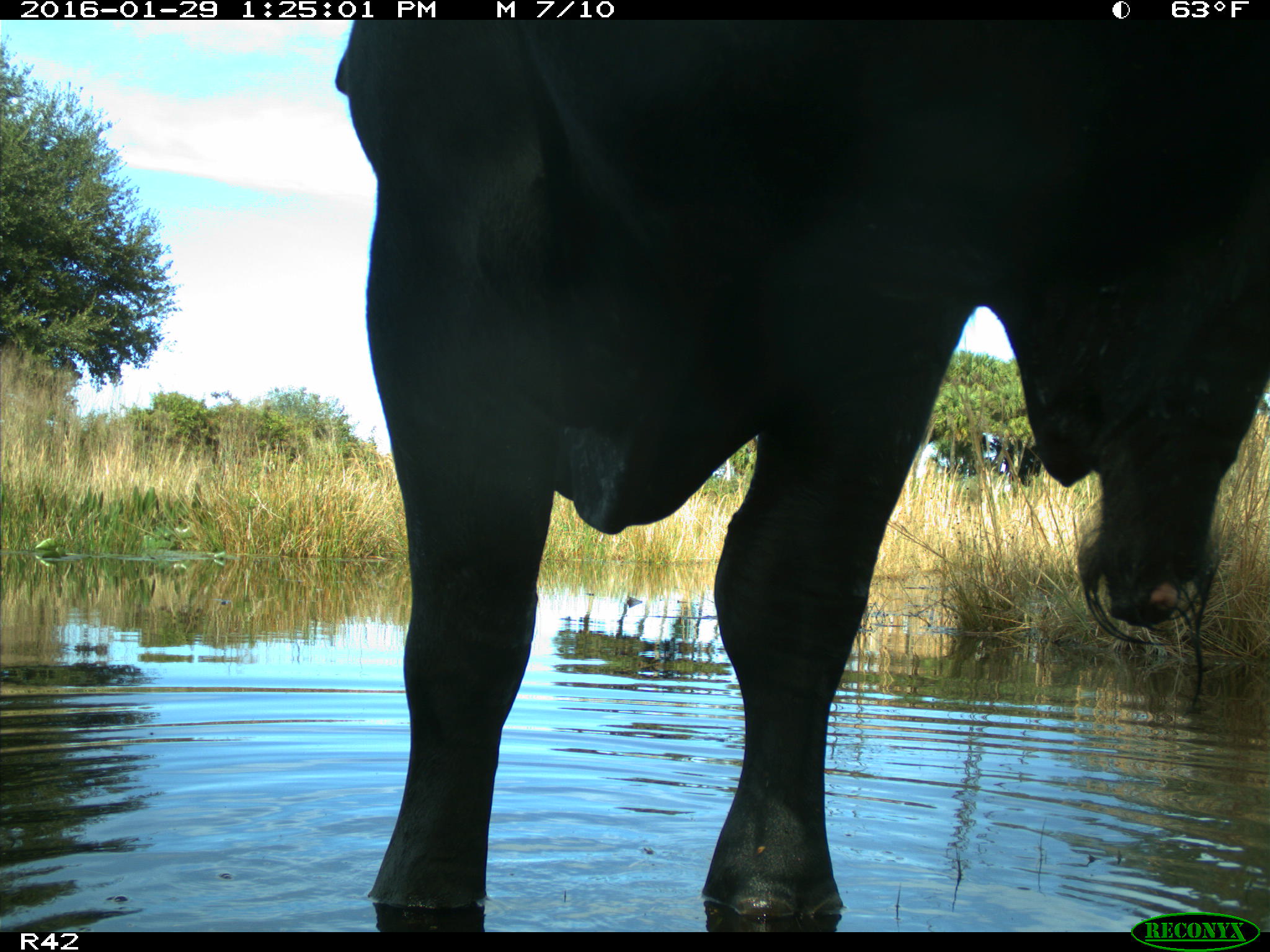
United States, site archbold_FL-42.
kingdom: Animalia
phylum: Chordata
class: Mammalia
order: Artiodactyla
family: Bovidae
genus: Bos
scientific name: Bos taurus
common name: domestic cow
Bos taurus (domestic cow).